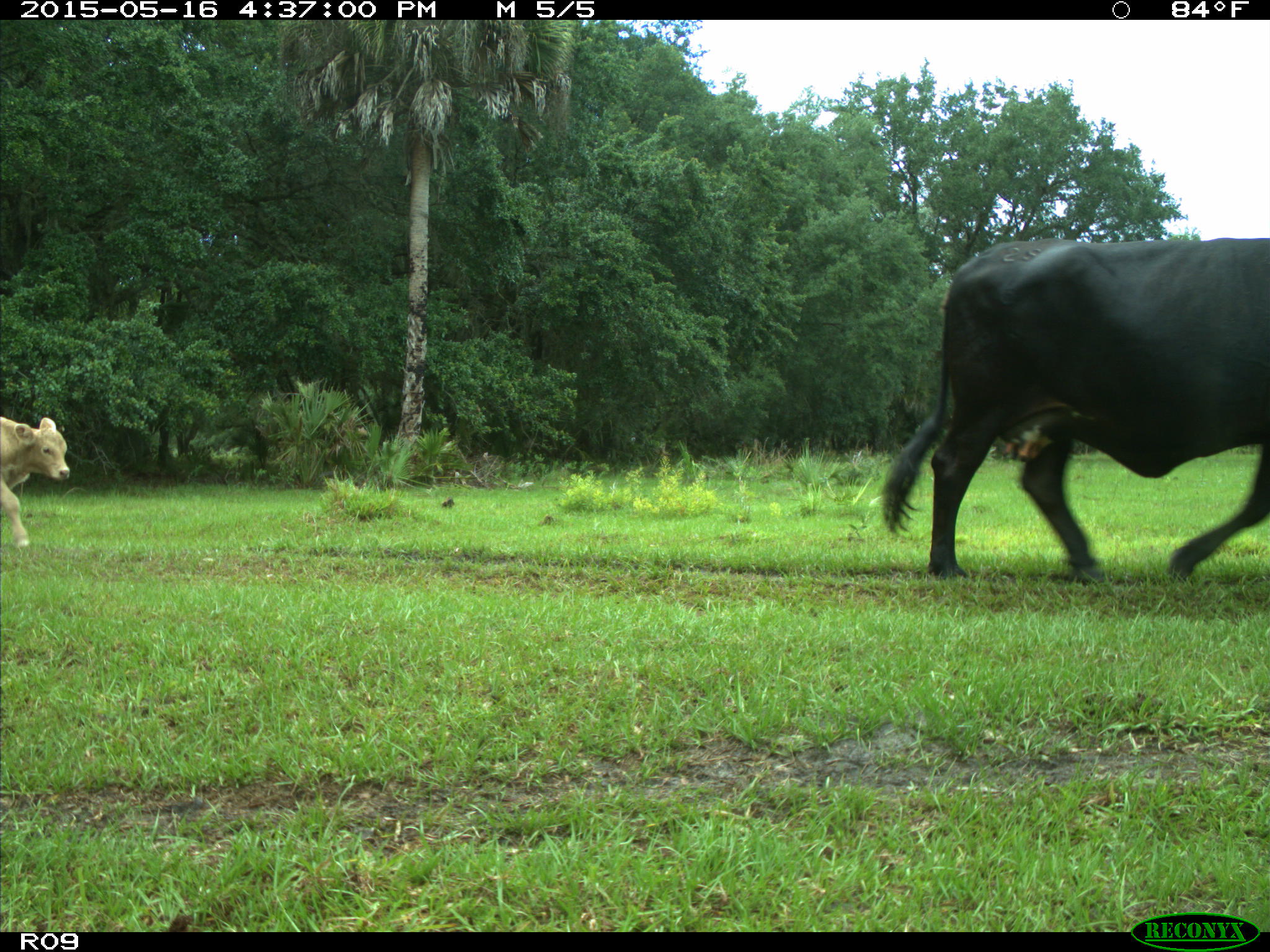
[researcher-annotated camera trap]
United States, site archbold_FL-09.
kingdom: Animalia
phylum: Chordata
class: Mammalia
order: Artiodactyla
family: Bovidae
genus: Bos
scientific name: Bos taurus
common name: domestic cow